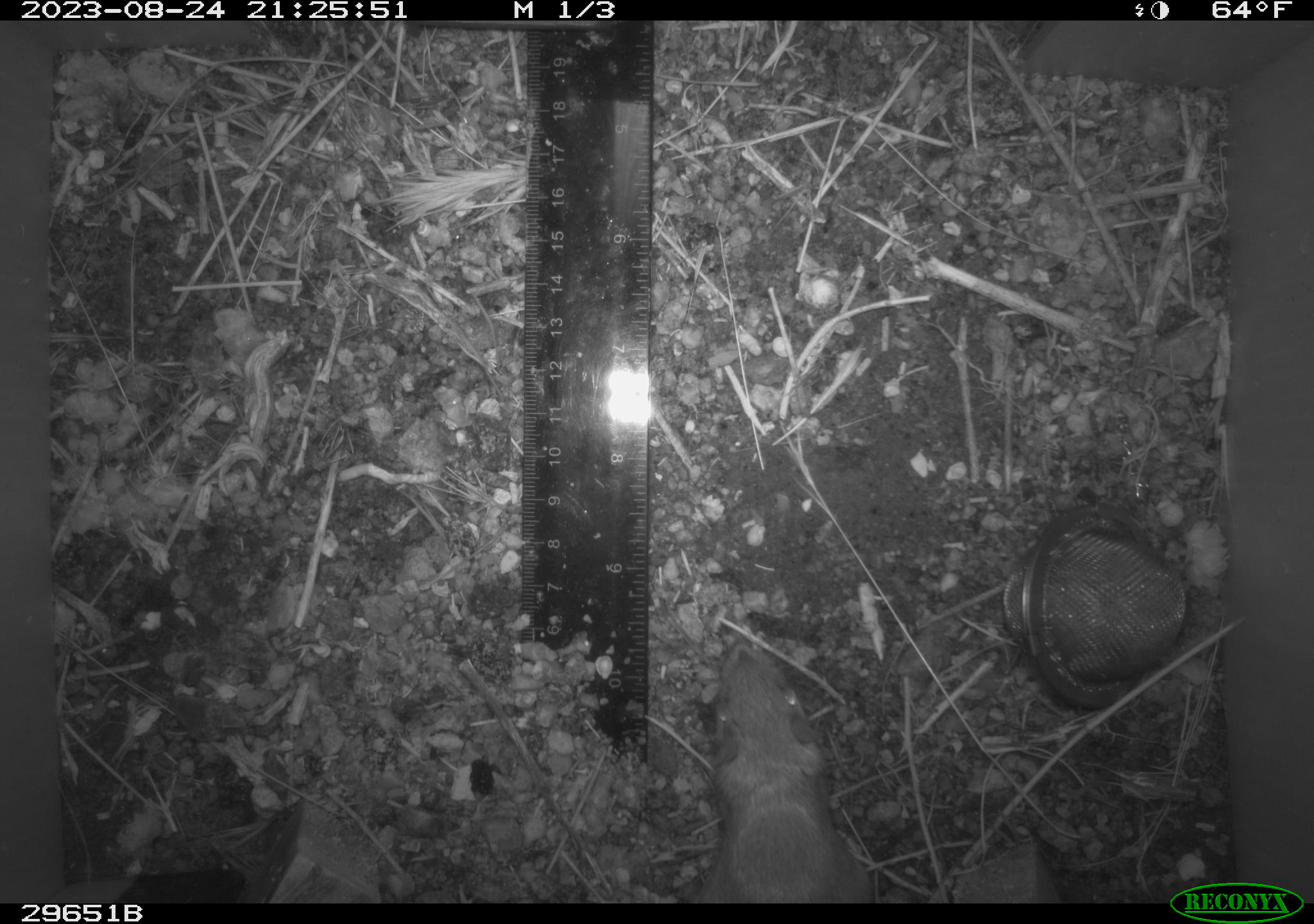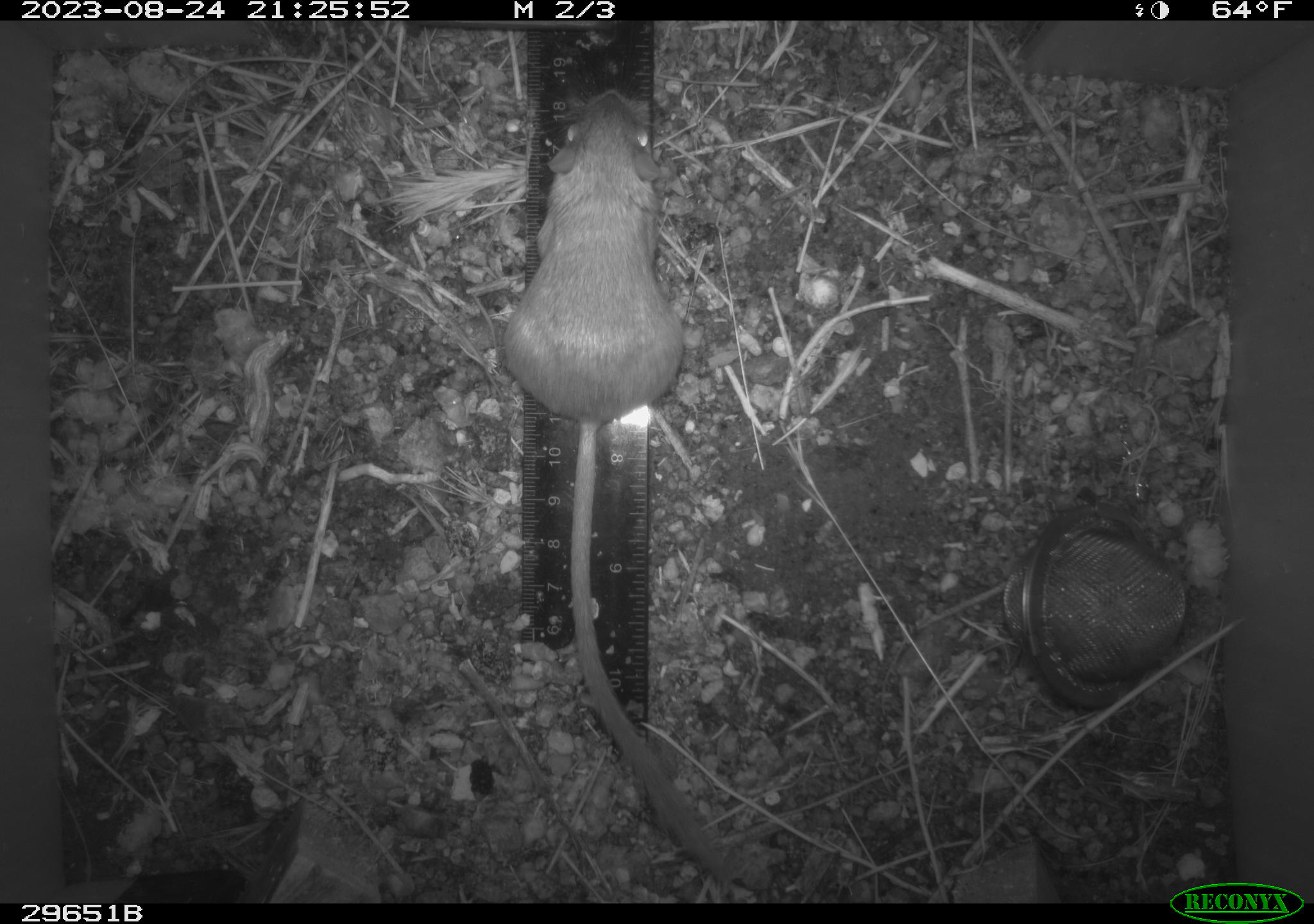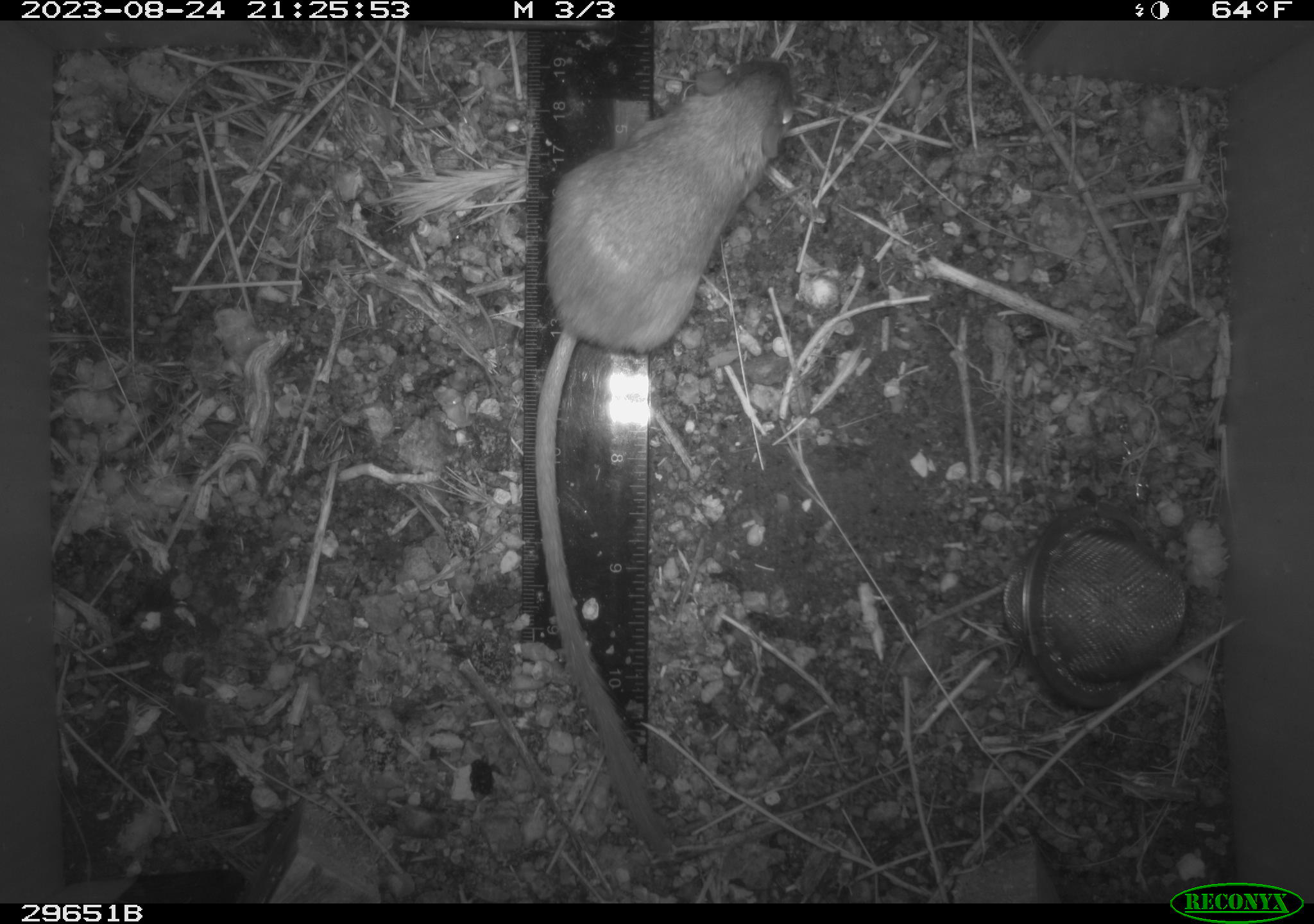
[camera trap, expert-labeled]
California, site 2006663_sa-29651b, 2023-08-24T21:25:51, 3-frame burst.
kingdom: Animalia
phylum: Chordata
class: Mammalia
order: Rodentia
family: Heteromyidae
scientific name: Heteromyidae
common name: kangaroo rats and pocket mice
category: heteromyidae family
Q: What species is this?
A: Heteromyidae family (kangaroo rats and pocket mice) (Heteromyidae).